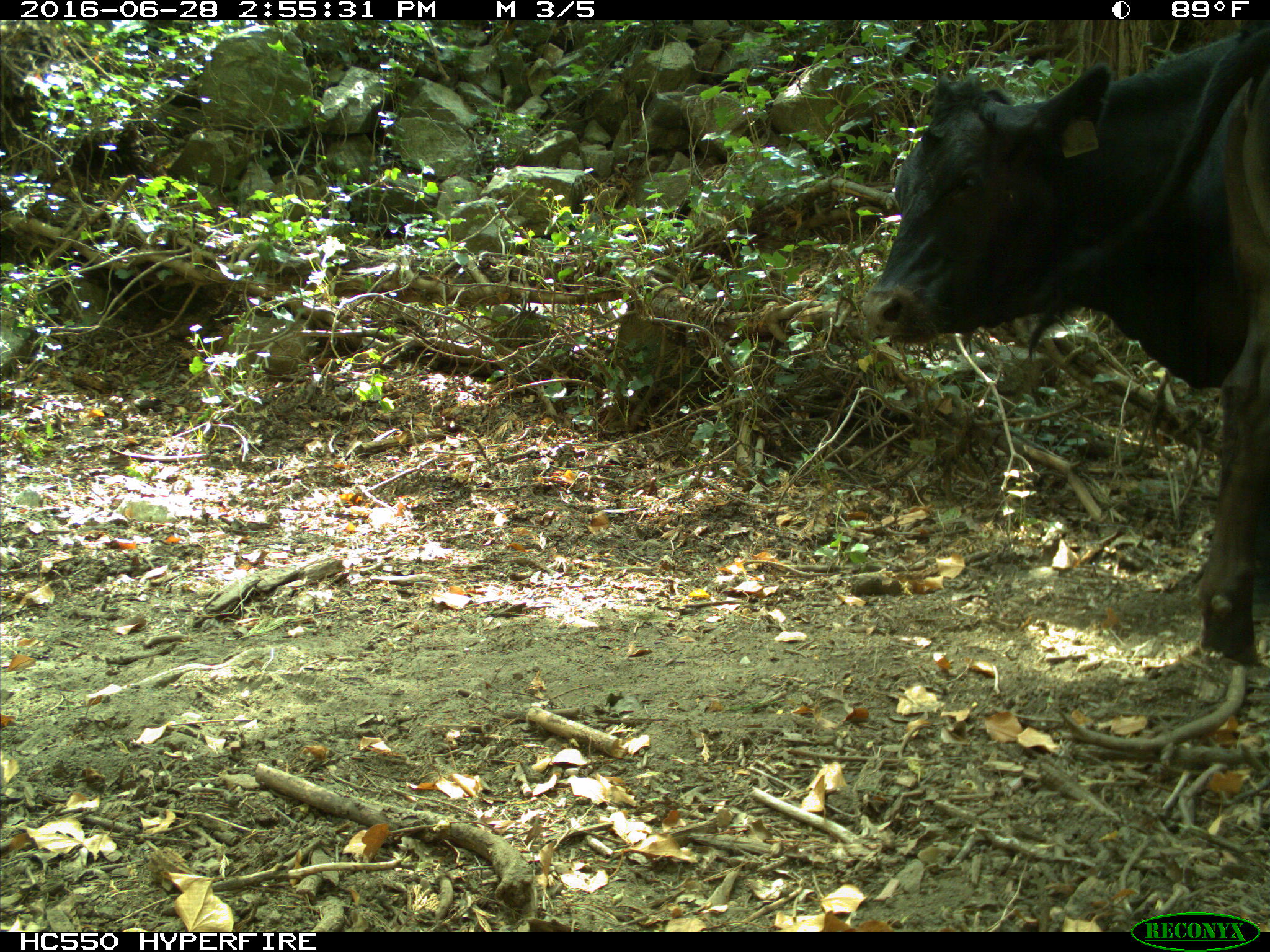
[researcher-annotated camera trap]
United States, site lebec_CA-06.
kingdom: Animalia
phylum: Chordata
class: Mammalia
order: Artiodactyla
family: Bovidae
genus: Bos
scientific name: Bos taurus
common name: domestic cow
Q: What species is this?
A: Bos taurus (domestic cow).